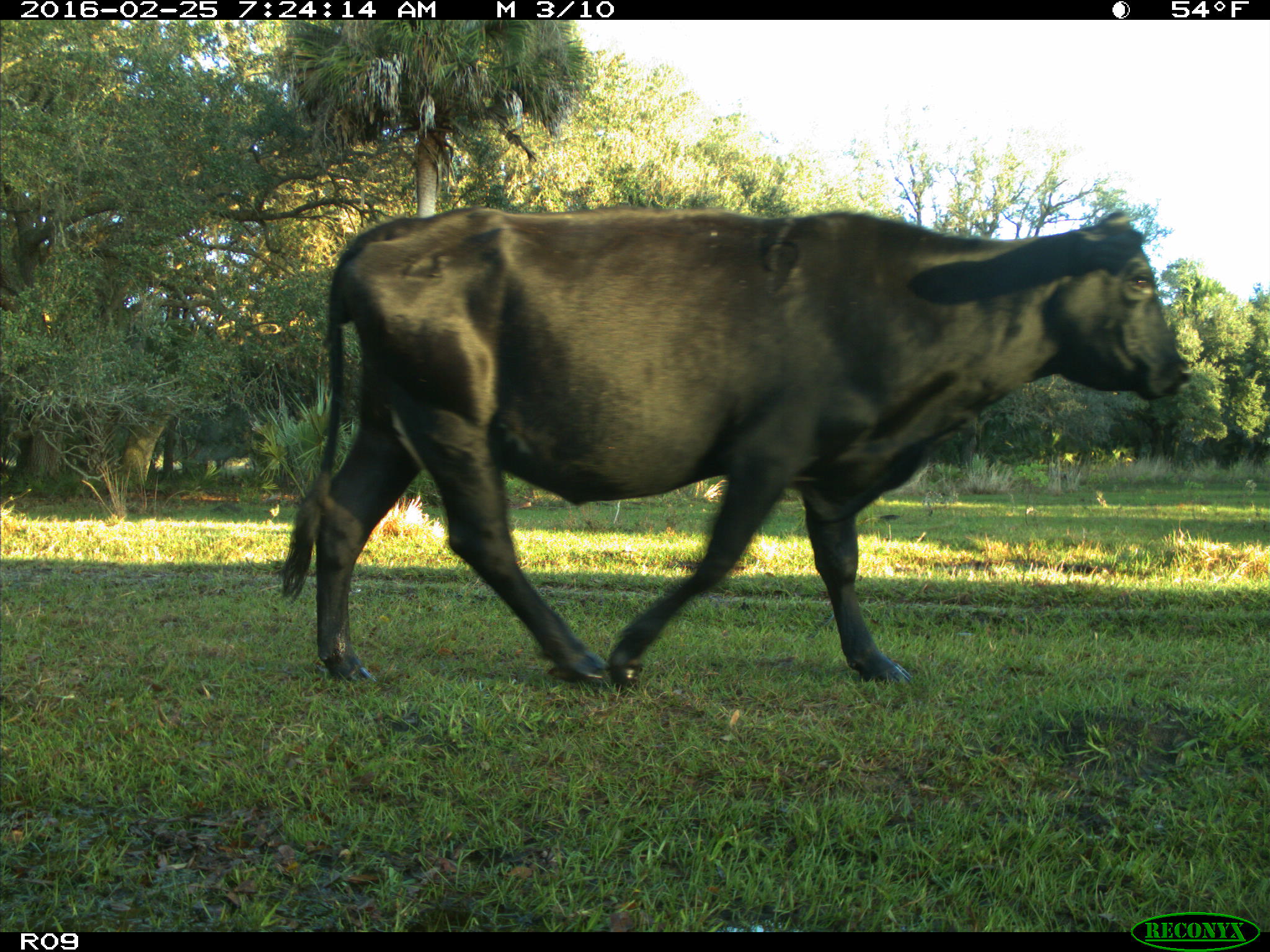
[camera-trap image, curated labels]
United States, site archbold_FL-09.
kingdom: Animalia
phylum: Chordata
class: Mammalia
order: Artiodactyla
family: Bovidae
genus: Bos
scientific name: Bos taurus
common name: domestic cow